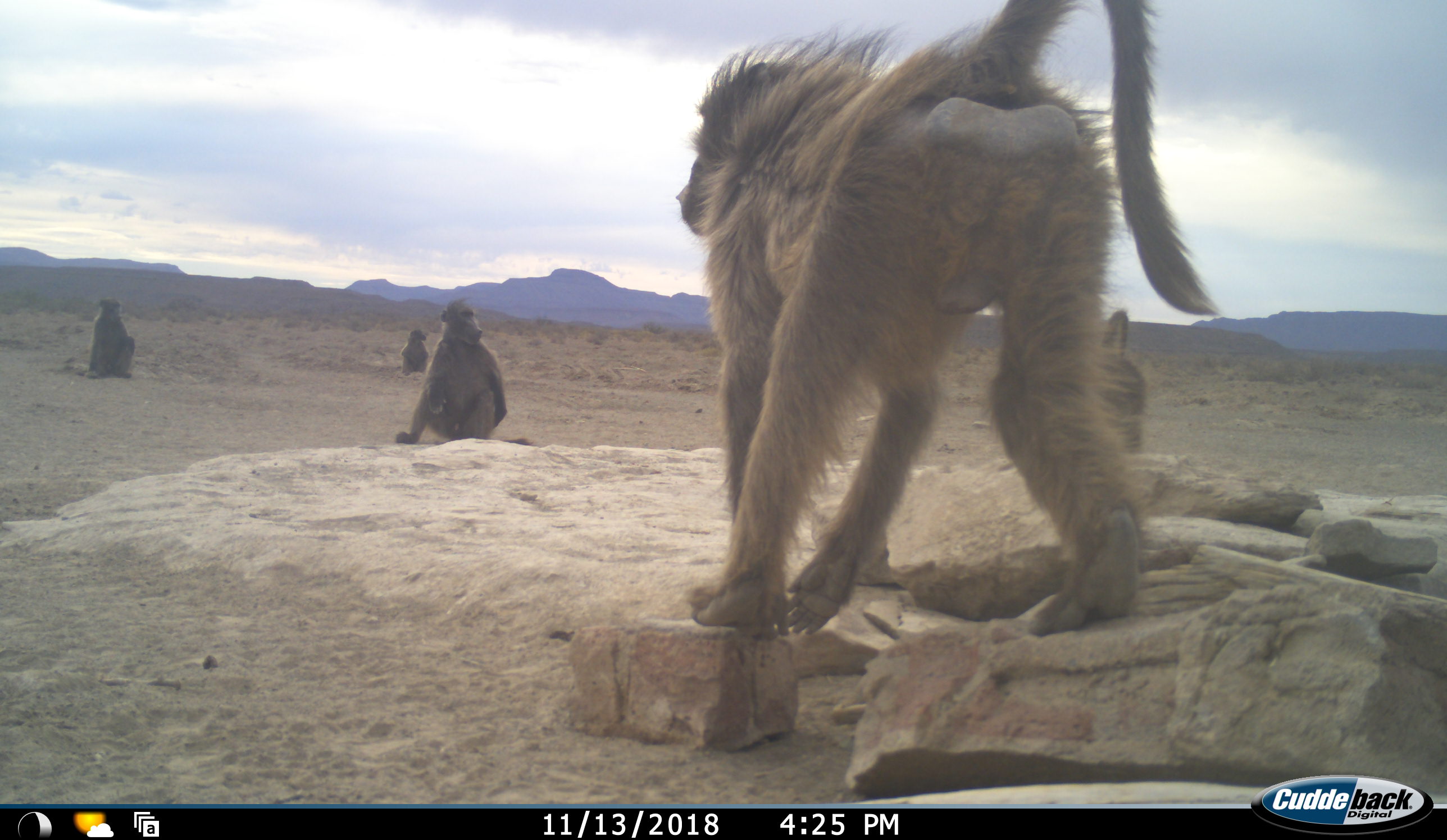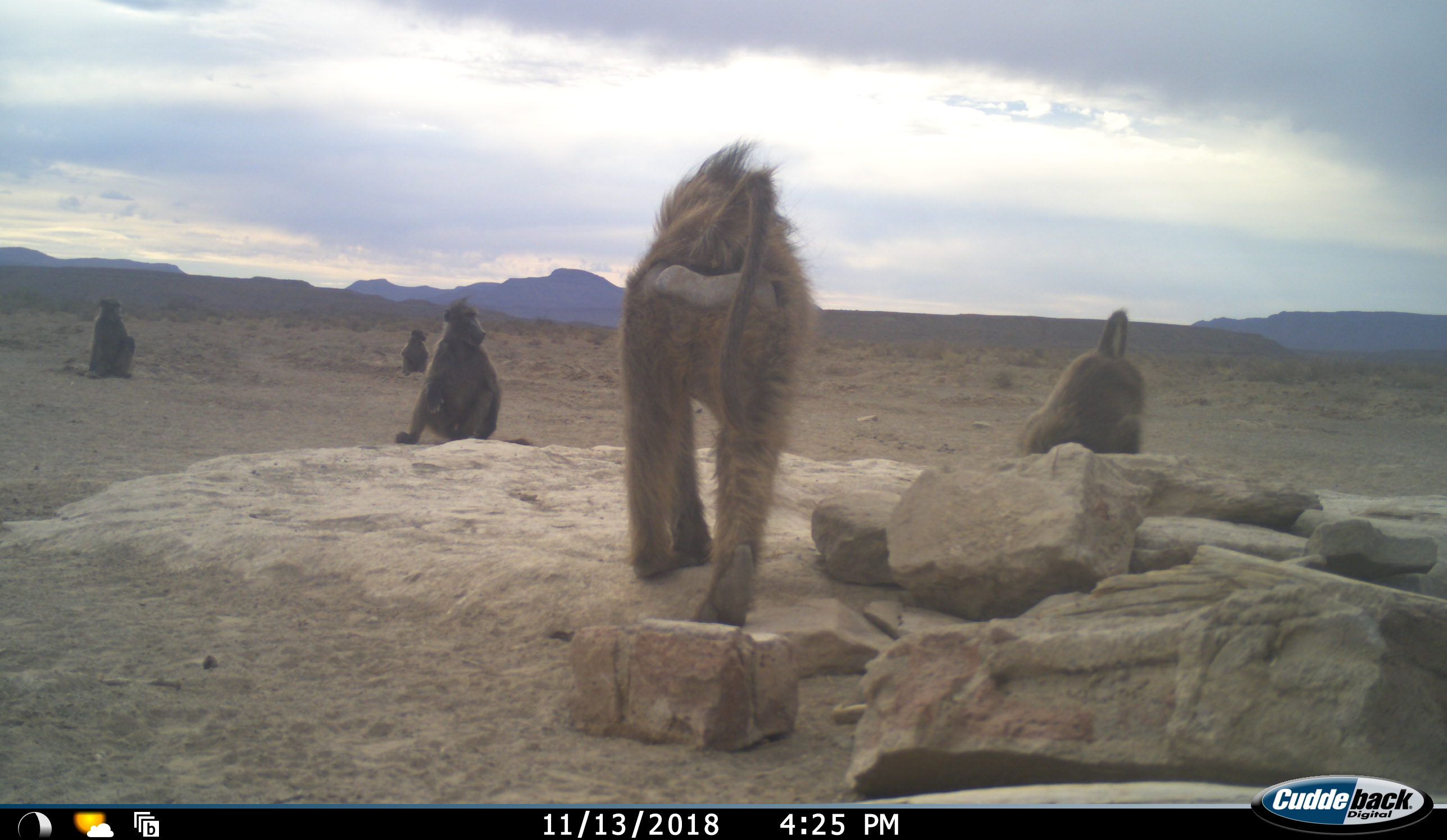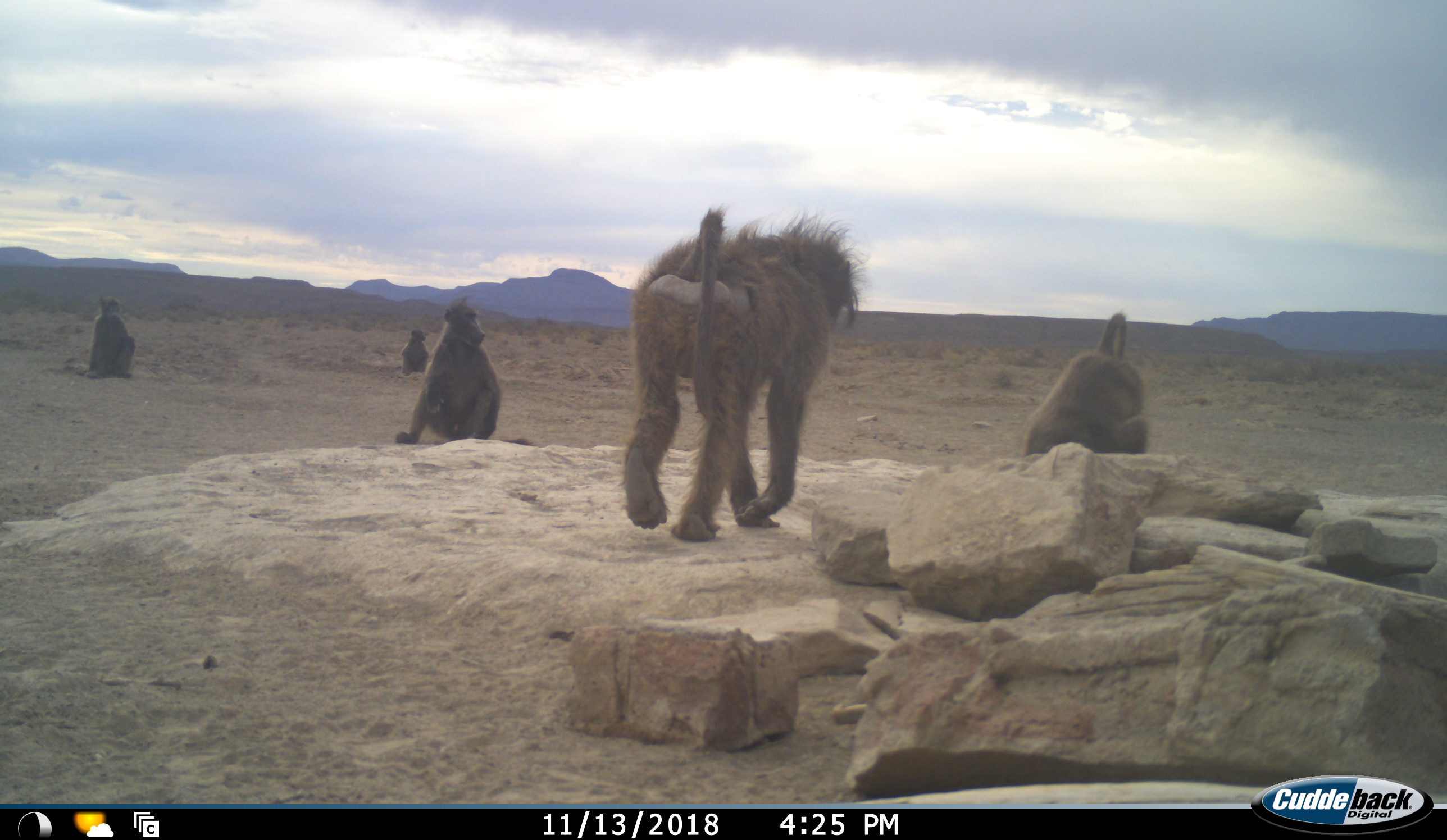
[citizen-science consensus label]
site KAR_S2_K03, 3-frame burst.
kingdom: Animalia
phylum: Chordata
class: Mammalia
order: Primates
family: Cercopithecidae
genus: Papio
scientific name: Papio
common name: baboon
Baboon (Papio), count 5. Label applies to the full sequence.